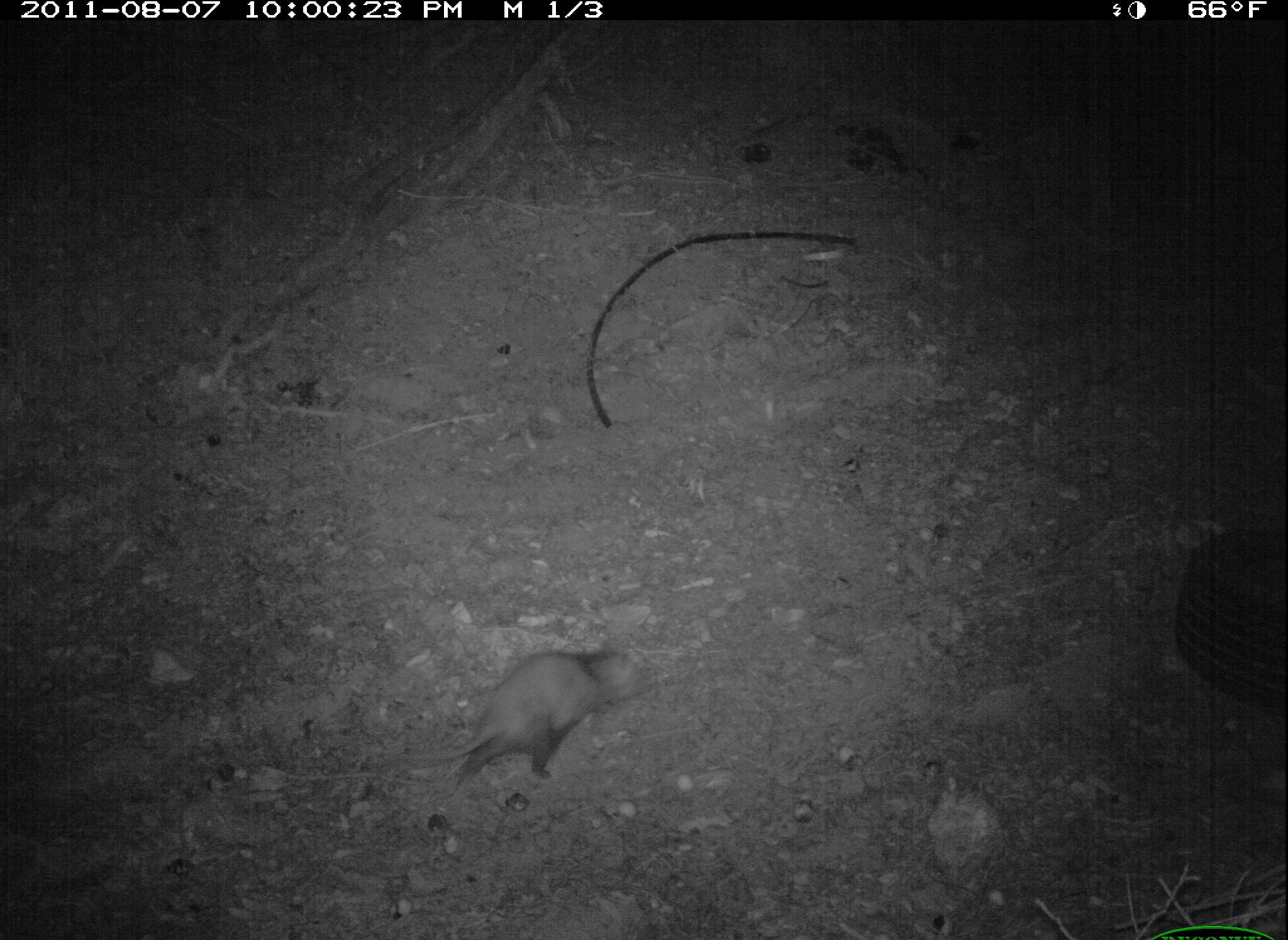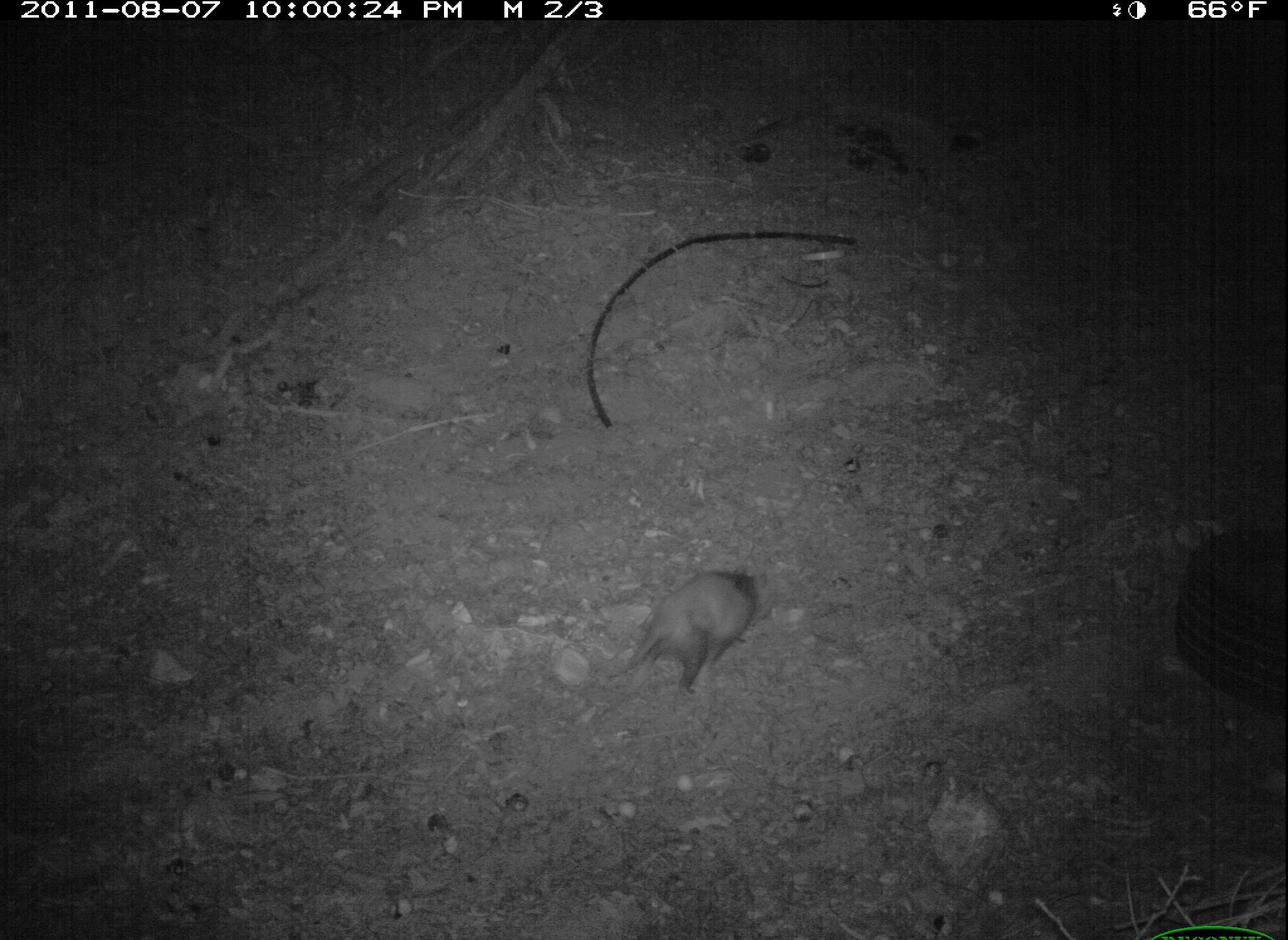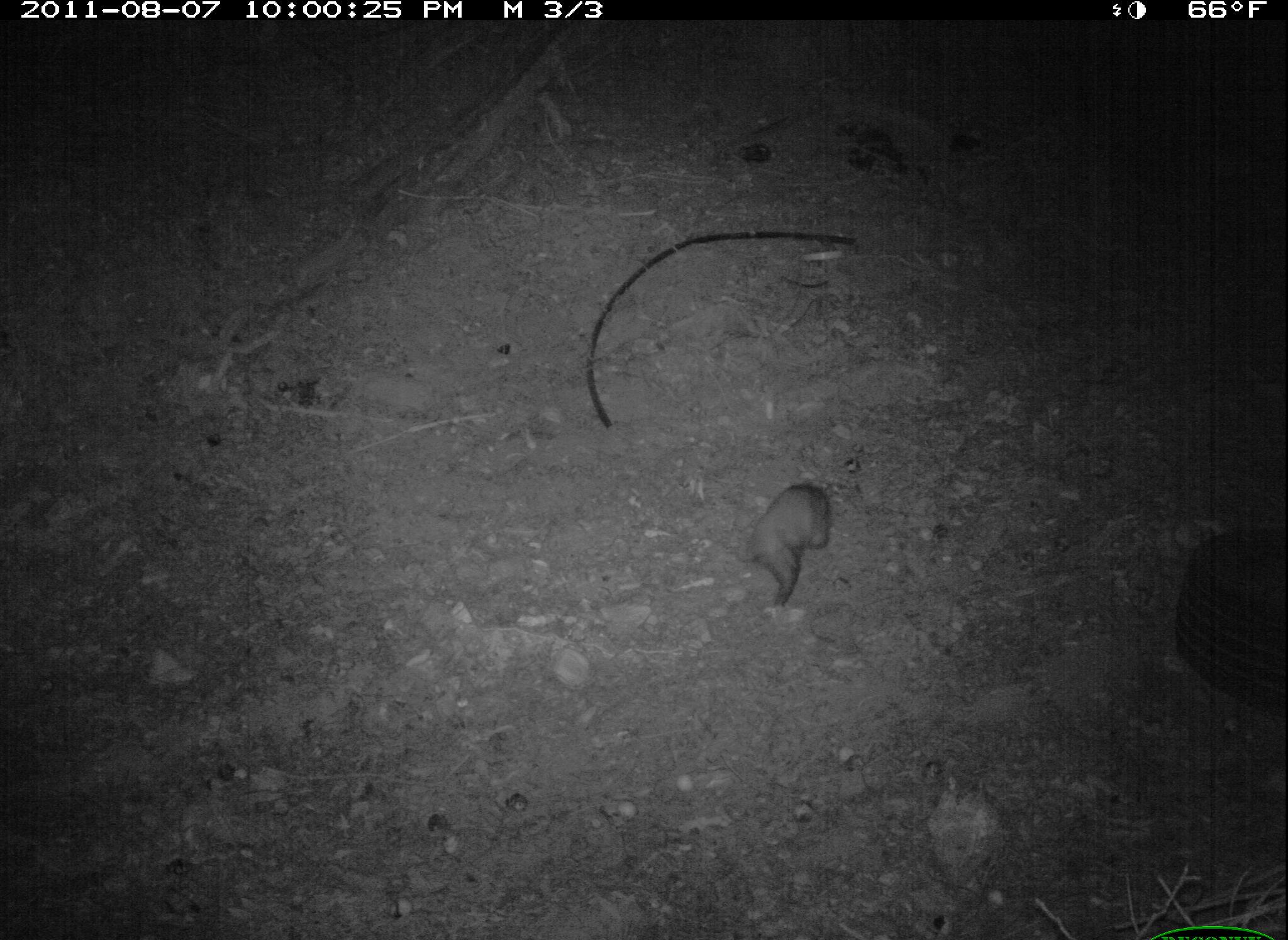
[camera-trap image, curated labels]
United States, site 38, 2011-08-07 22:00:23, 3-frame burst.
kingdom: Animalia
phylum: Chordata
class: Mammalia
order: Didelphimorphia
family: Didelphidae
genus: Didelphis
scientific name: Didelphis virginiana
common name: virginia opossum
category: opossum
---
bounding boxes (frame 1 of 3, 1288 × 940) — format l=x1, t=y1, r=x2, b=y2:
opossum: l=396, t=620, r=660, b=804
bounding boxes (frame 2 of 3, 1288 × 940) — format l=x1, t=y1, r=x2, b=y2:
opossum: l=593, t=551, r=784, b=716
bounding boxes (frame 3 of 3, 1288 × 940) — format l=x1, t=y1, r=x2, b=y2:
opossum: l=733, t=462, r=856, b=612